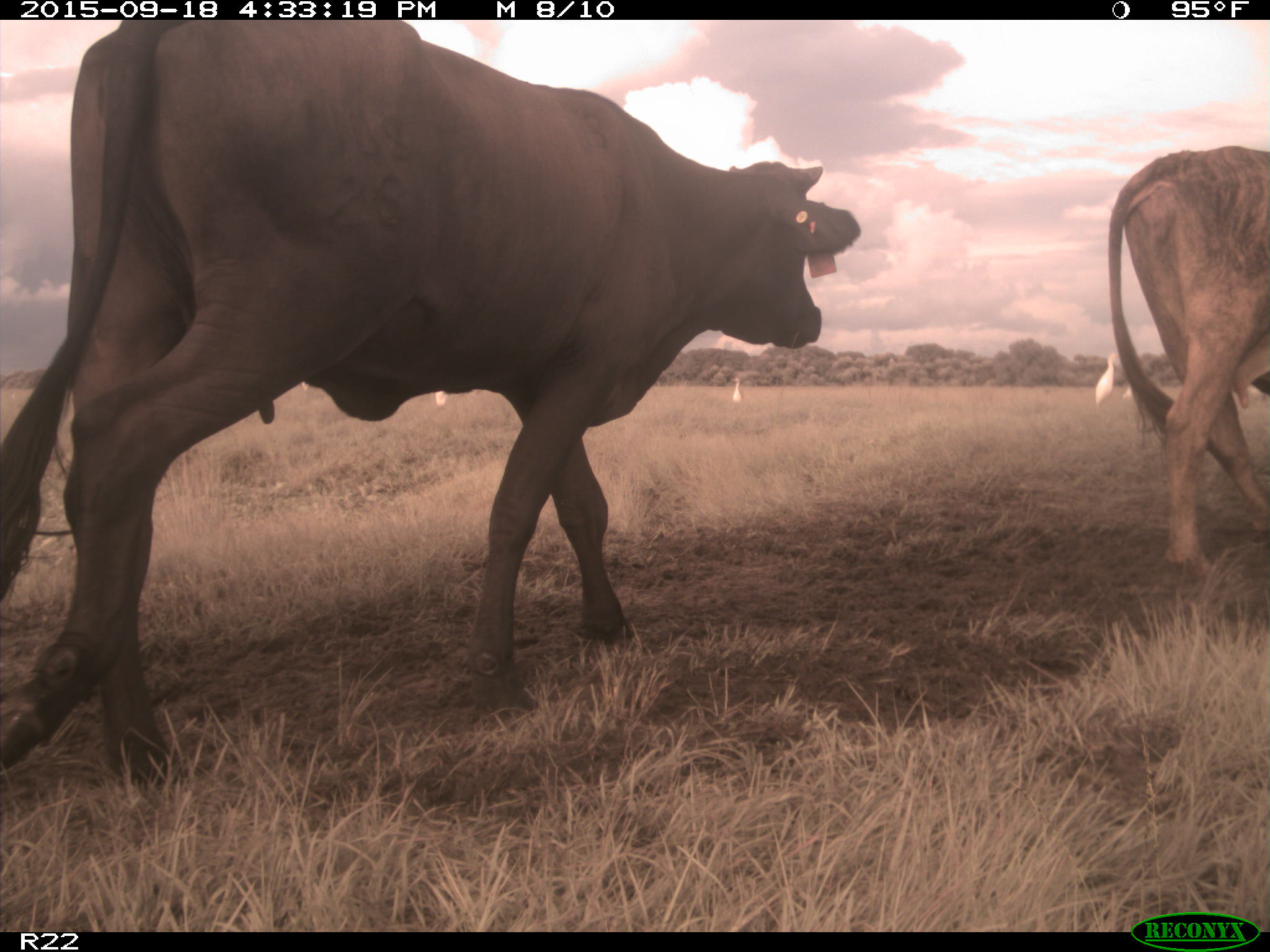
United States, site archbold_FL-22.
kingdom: Animalia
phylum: Chordata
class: Mammalia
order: Artiodactyla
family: Bovidae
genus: Bos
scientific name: Bos taurus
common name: domestic cow